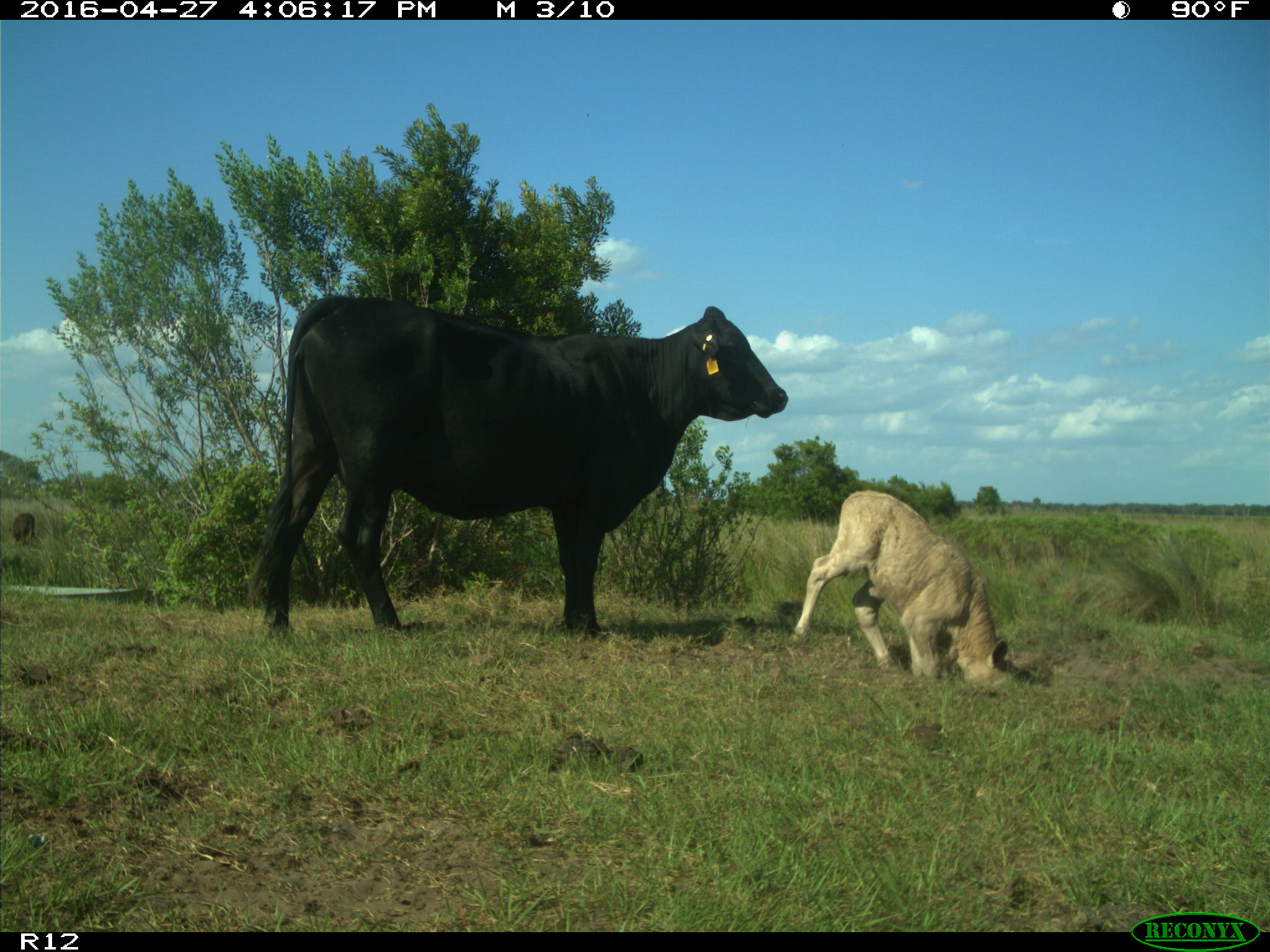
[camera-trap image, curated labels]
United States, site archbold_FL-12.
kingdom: Animalia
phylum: Chordata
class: Mammalia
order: Artiodactyla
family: Bovidae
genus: Bos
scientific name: Bos taurus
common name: domestic cow